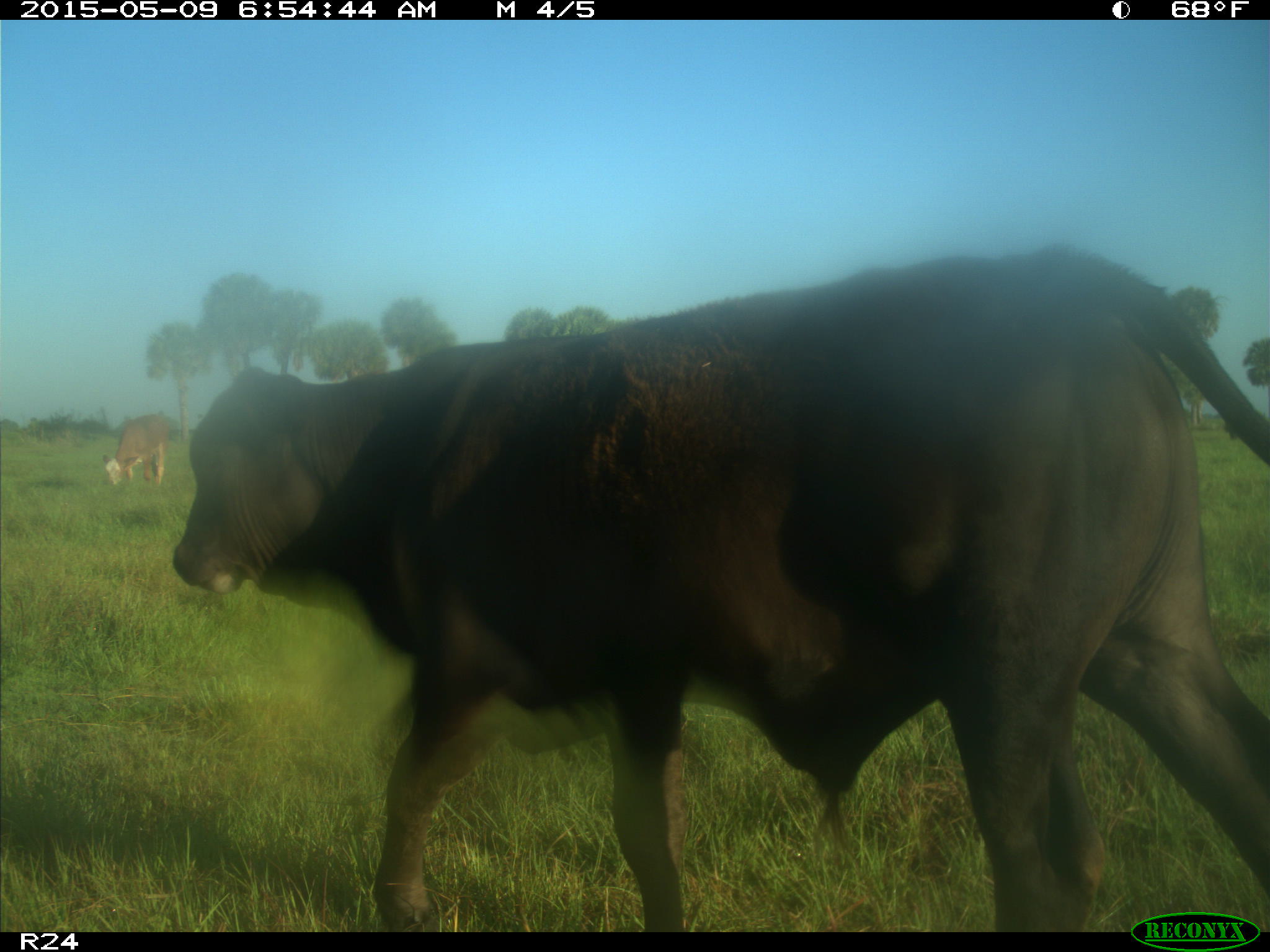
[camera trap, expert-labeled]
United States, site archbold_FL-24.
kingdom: Animalia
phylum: Chordata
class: Mammalia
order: Artiodactyla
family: Bovidae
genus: Bos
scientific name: Bos taurus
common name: domestic cow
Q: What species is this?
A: Bos taurus (domestic cow).